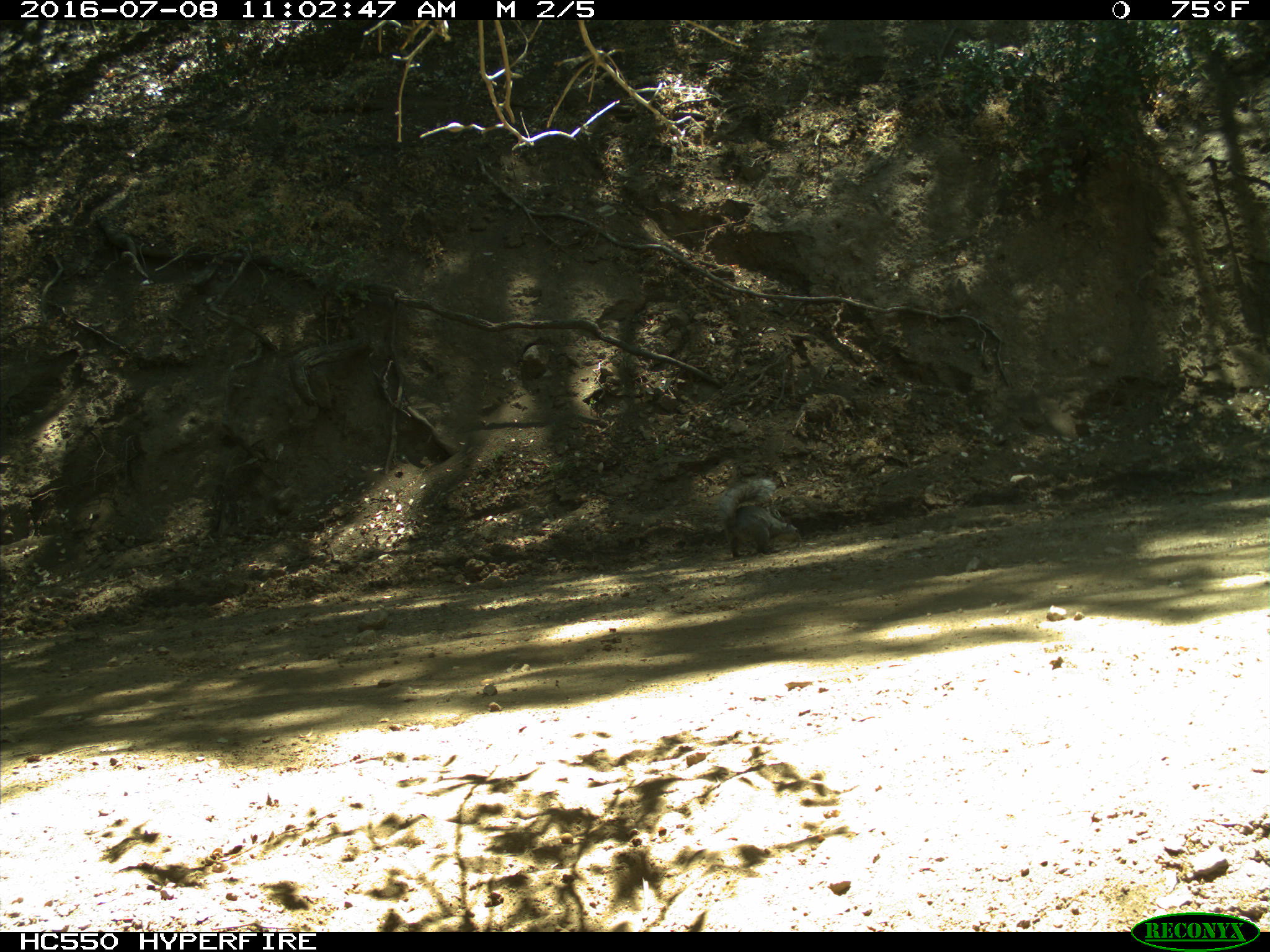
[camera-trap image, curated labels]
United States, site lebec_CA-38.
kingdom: Animalia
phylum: Chordata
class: Mammalia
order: Rodentia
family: Sciuridae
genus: Sciurus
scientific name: Sciurus carolinensis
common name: eastern gray squirrel